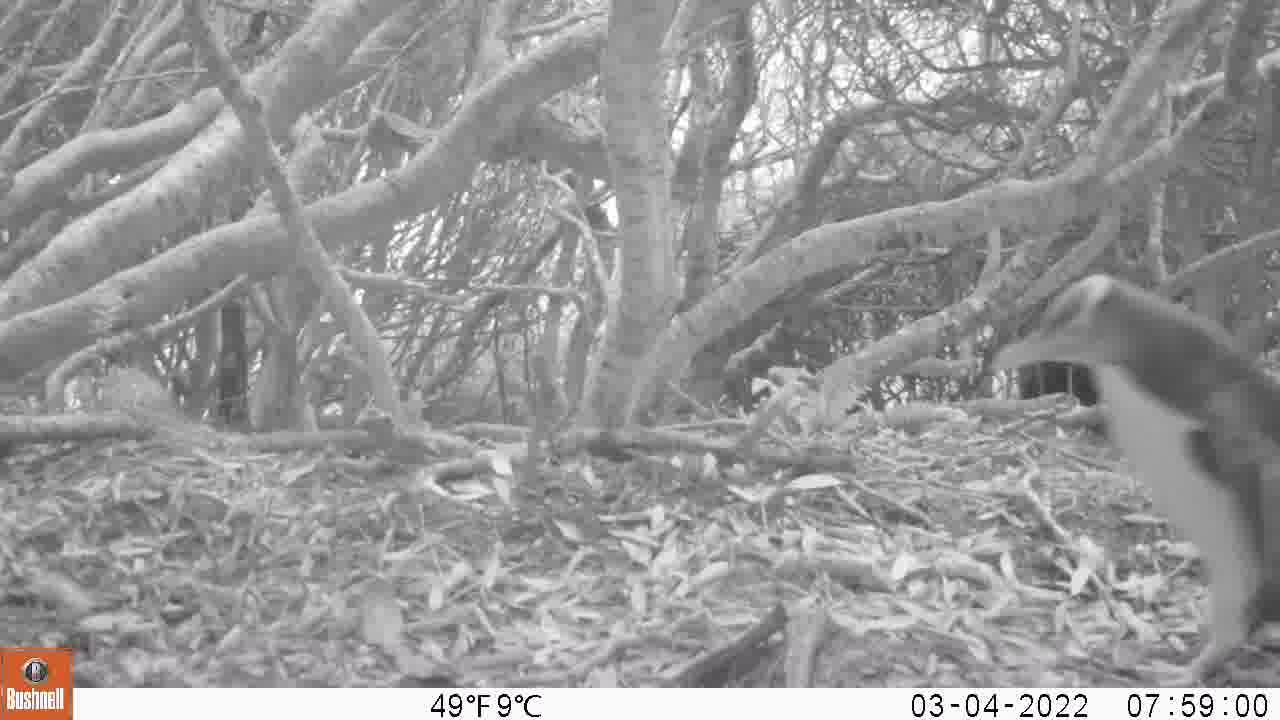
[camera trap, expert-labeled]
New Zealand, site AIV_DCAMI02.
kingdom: Animalia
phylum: Chordata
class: Aves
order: Sphenisciformes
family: Spheniscidae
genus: Megadyptes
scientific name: Megadyptes antipodes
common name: yellow-eyed penguin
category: yellow eyed penguin